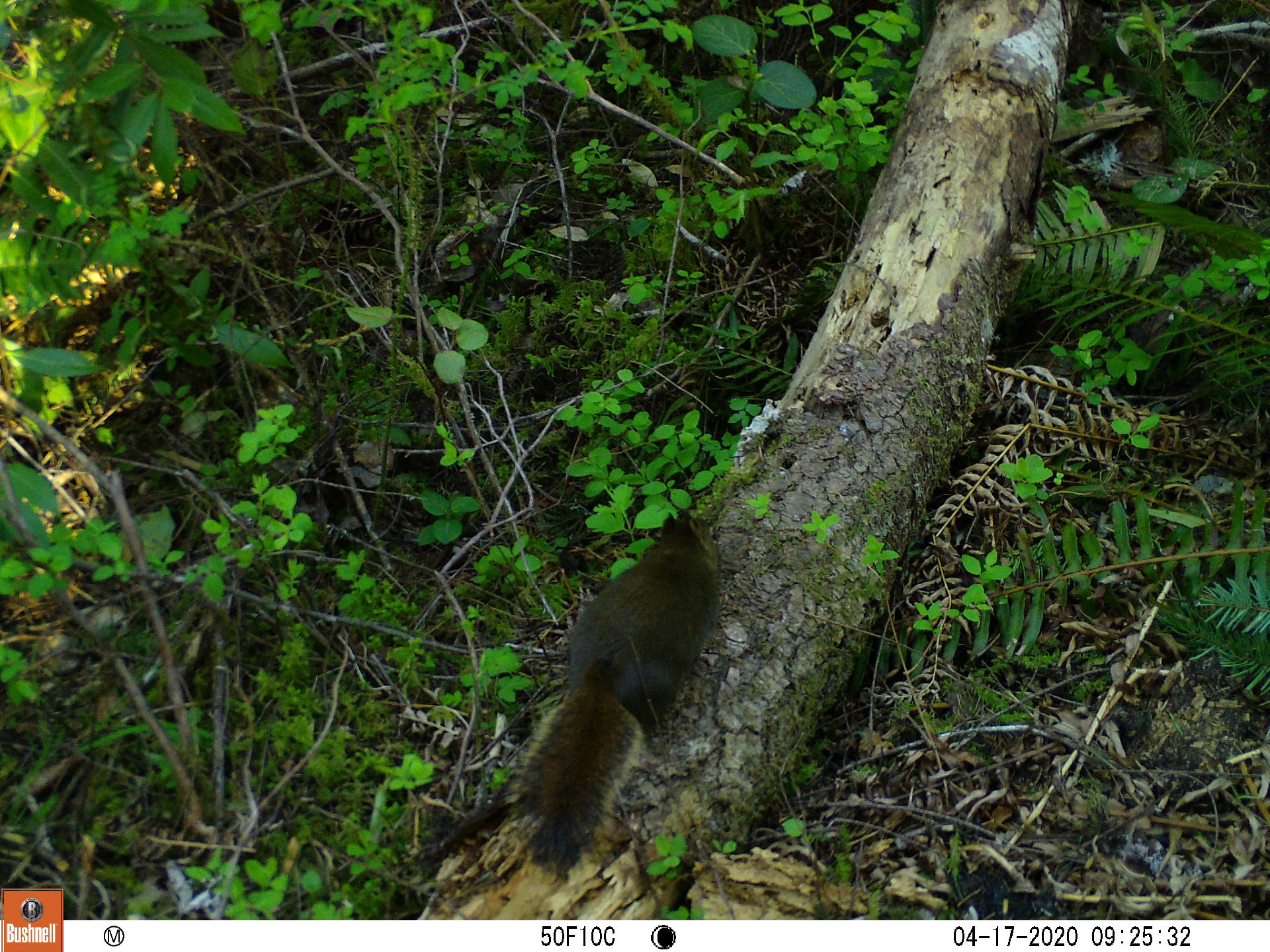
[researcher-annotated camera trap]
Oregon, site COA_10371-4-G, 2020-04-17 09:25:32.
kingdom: Animalia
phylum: Chordata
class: Mammalia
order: Rodentia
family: Sciuridae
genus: Tamiasciurus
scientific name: Tamiasciurus douglasii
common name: douglas squirrel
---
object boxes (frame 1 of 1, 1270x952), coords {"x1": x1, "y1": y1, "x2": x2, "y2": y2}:
douglas squirrel: {"x1": 523, "y1": 508, "x2": 719, "y2": 872}